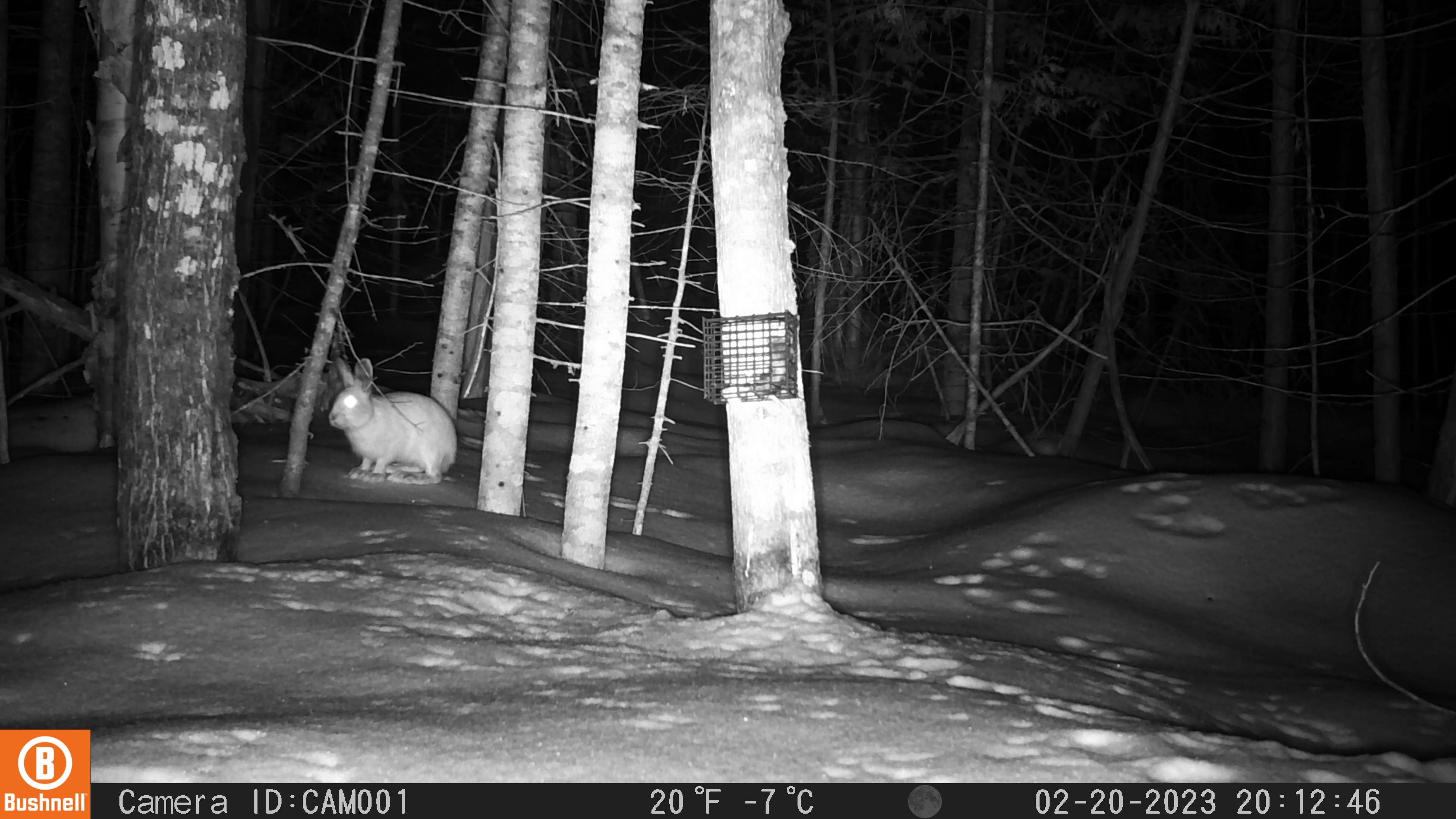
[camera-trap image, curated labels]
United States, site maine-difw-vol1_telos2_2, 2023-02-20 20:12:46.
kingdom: Animalia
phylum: Chordata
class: Mammalia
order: Lagomorpha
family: Leporidae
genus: Lepus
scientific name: Lepus americanus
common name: snowshoe hare